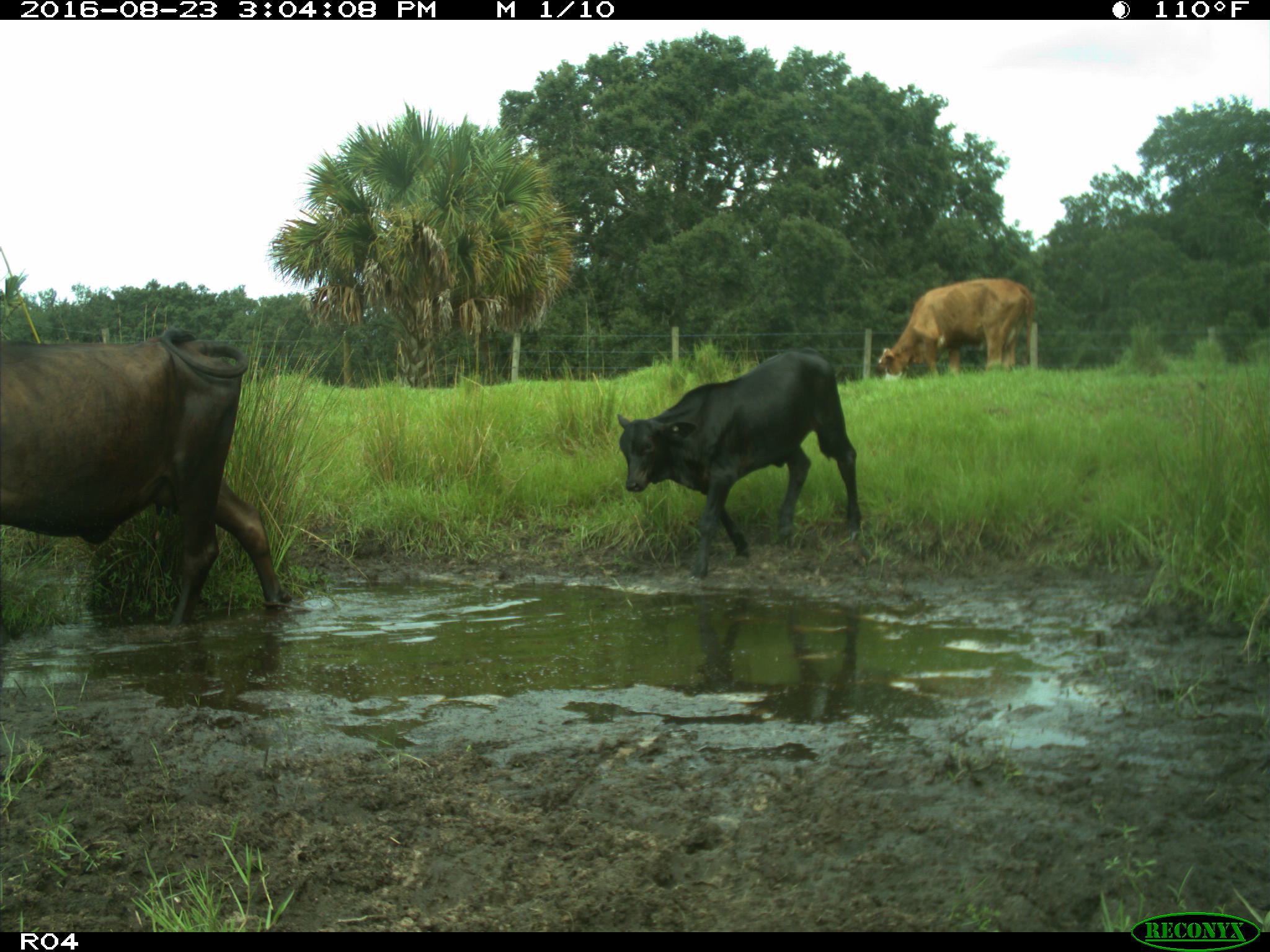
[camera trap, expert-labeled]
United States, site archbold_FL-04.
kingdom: Animalia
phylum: Chordata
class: Mammalia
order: Artiodactyla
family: Bovidae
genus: Bos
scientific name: Bos taurus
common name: domestic cow